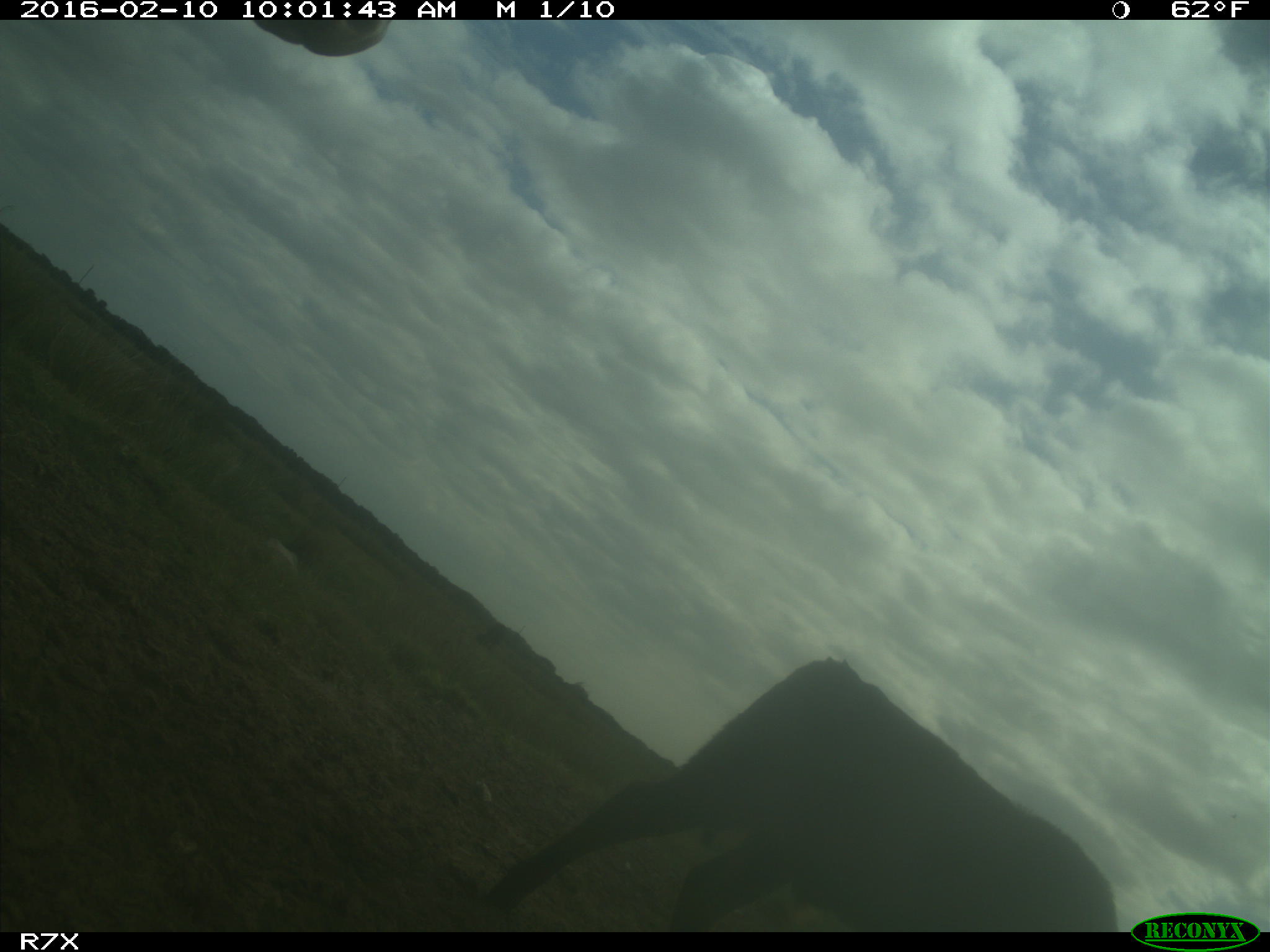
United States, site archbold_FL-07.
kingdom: Animalia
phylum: Chordata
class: Mammalia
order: Artiodactyla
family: Bovidae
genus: Bos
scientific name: Bos taurus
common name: domestic cow